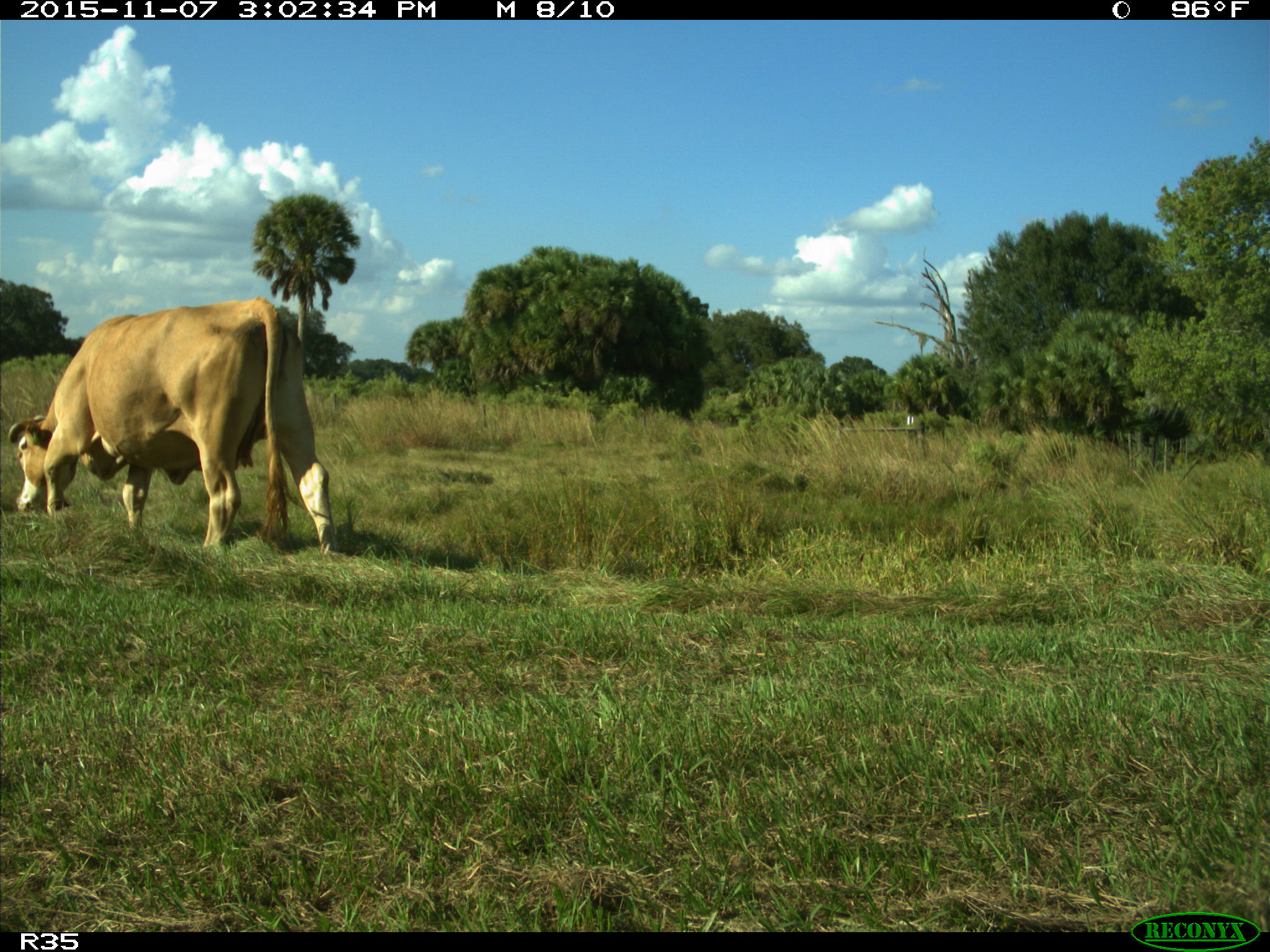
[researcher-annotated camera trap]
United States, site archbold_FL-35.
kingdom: Animalia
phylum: Chordata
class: Mammalia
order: Artiodactyla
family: Bovidae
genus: Bos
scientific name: Bos taurus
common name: domestic cow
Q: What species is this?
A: Bos taurus (domestic cow).